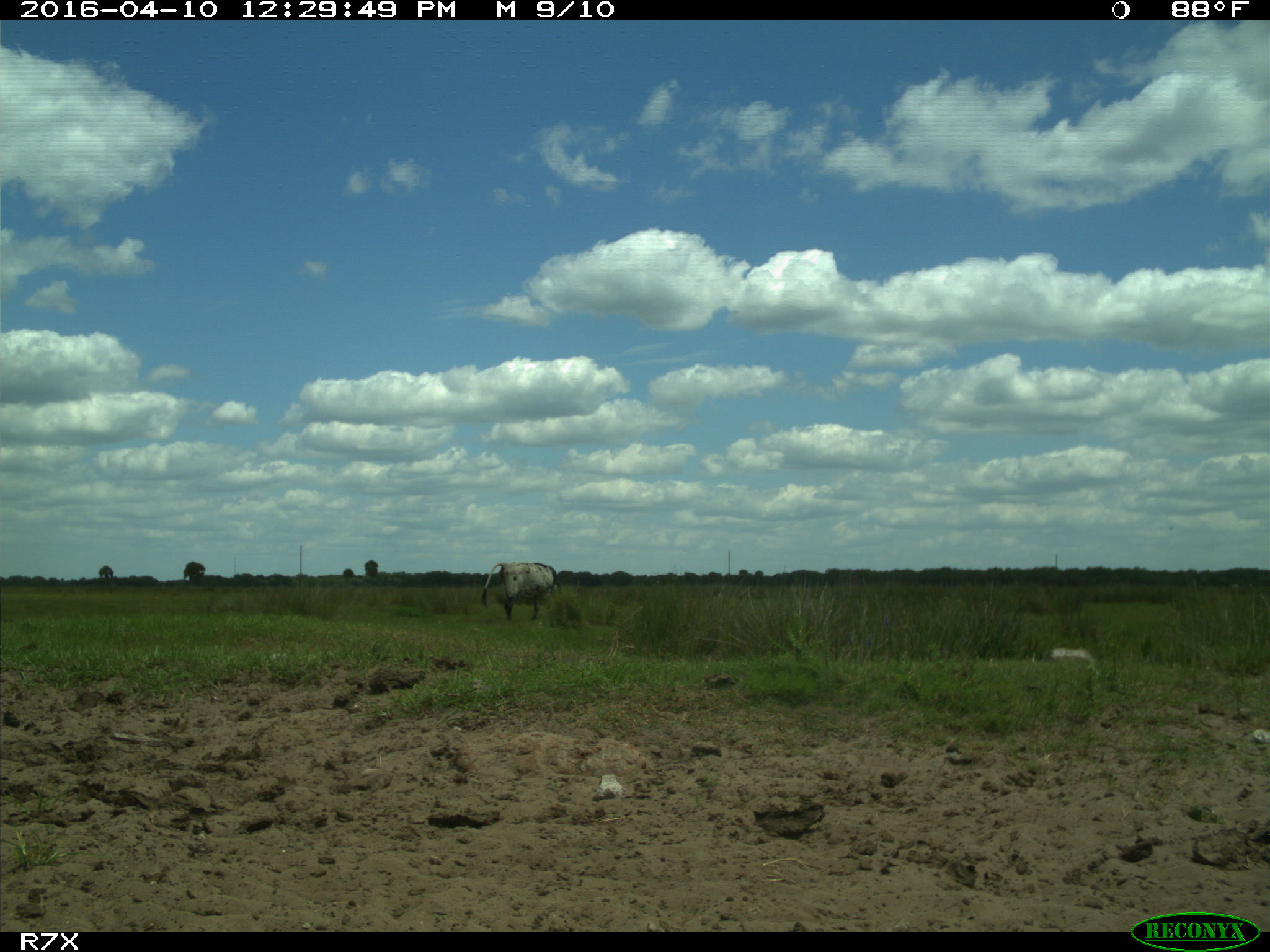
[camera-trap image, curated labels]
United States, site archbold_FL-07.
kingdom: Animalia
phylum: Chordata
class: Mammalia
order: Artiodactyla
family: Bovidae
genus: Bos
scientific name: Bos taurus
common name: domestic cow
Bos taurus (domestic cow).